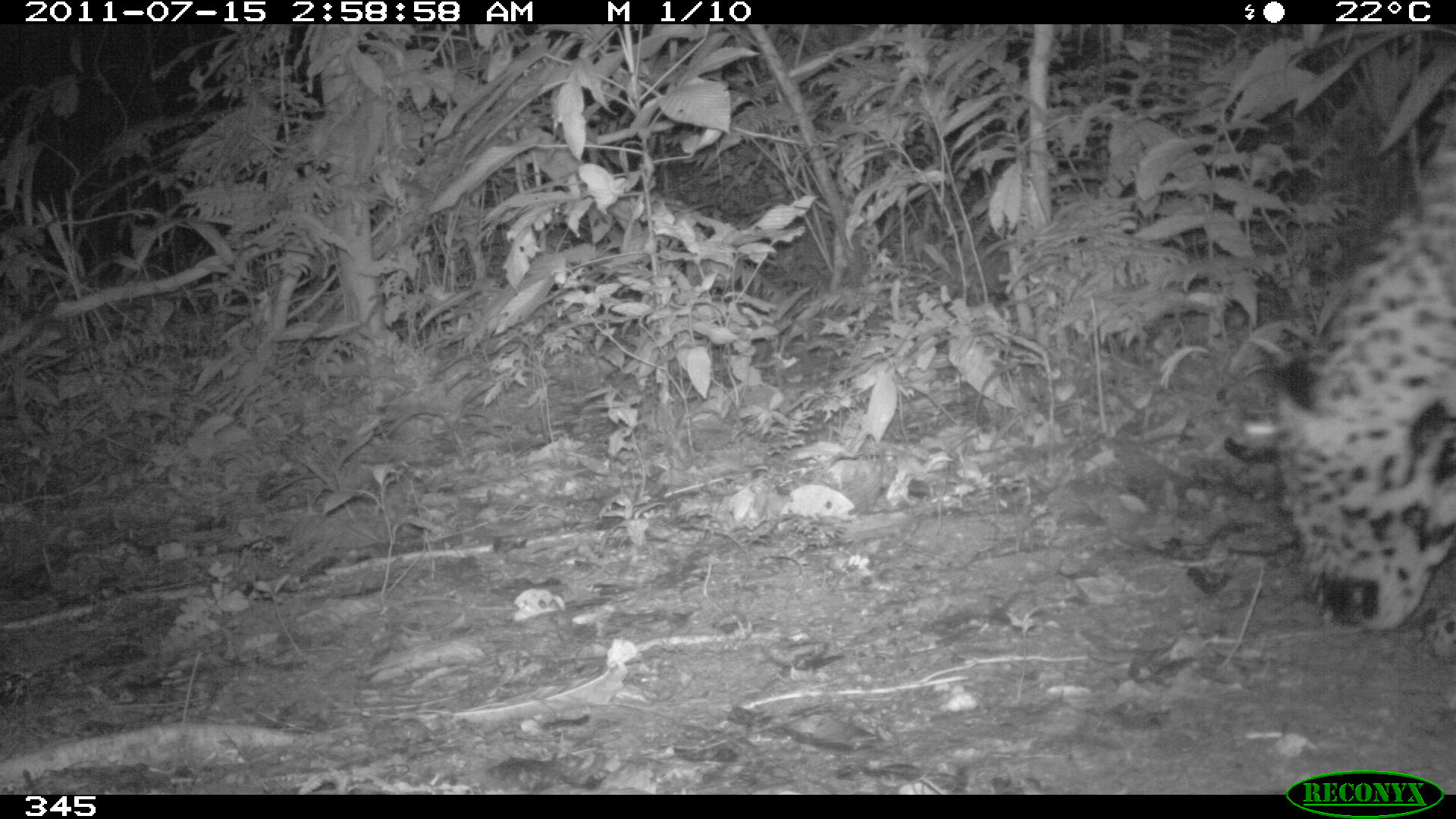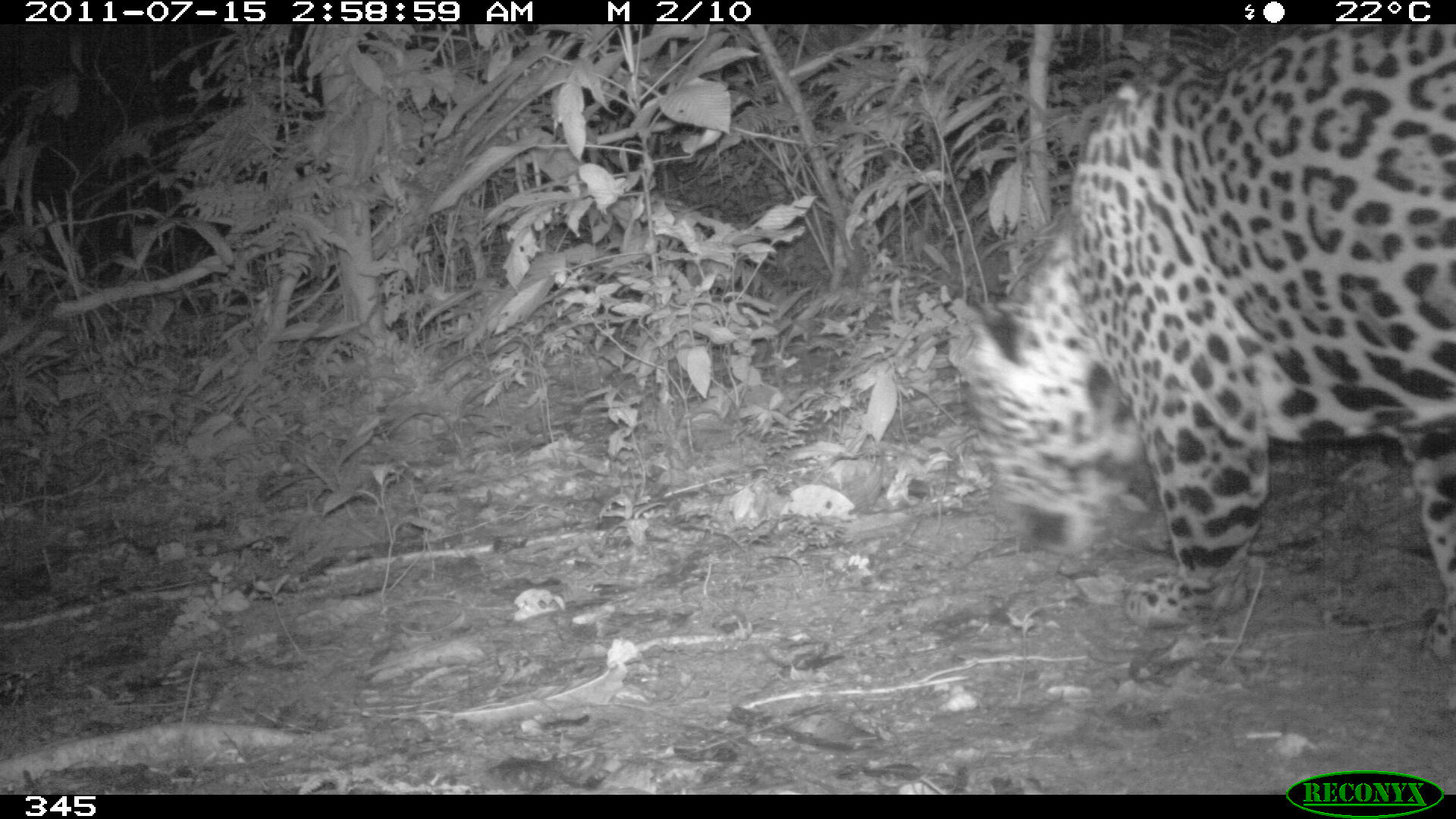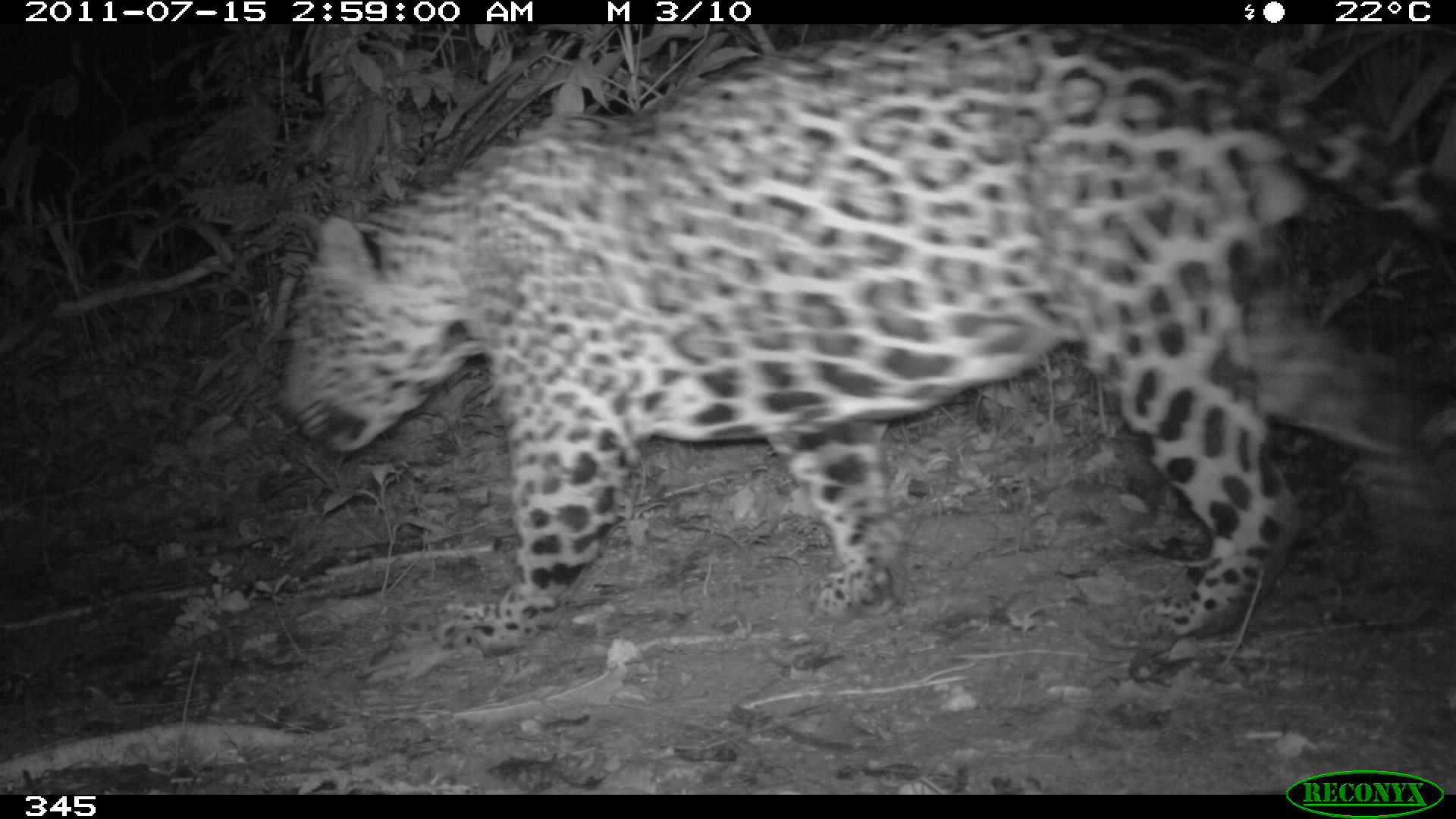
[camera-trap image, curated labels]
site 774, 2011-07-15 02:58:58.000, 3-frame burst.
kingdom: Animalia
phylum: Chordata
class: Mammalia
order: Carnivora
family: Felidae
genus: Panthera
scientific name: Panthera onca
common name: jaguar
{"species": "Panthera onca (jaguar)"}